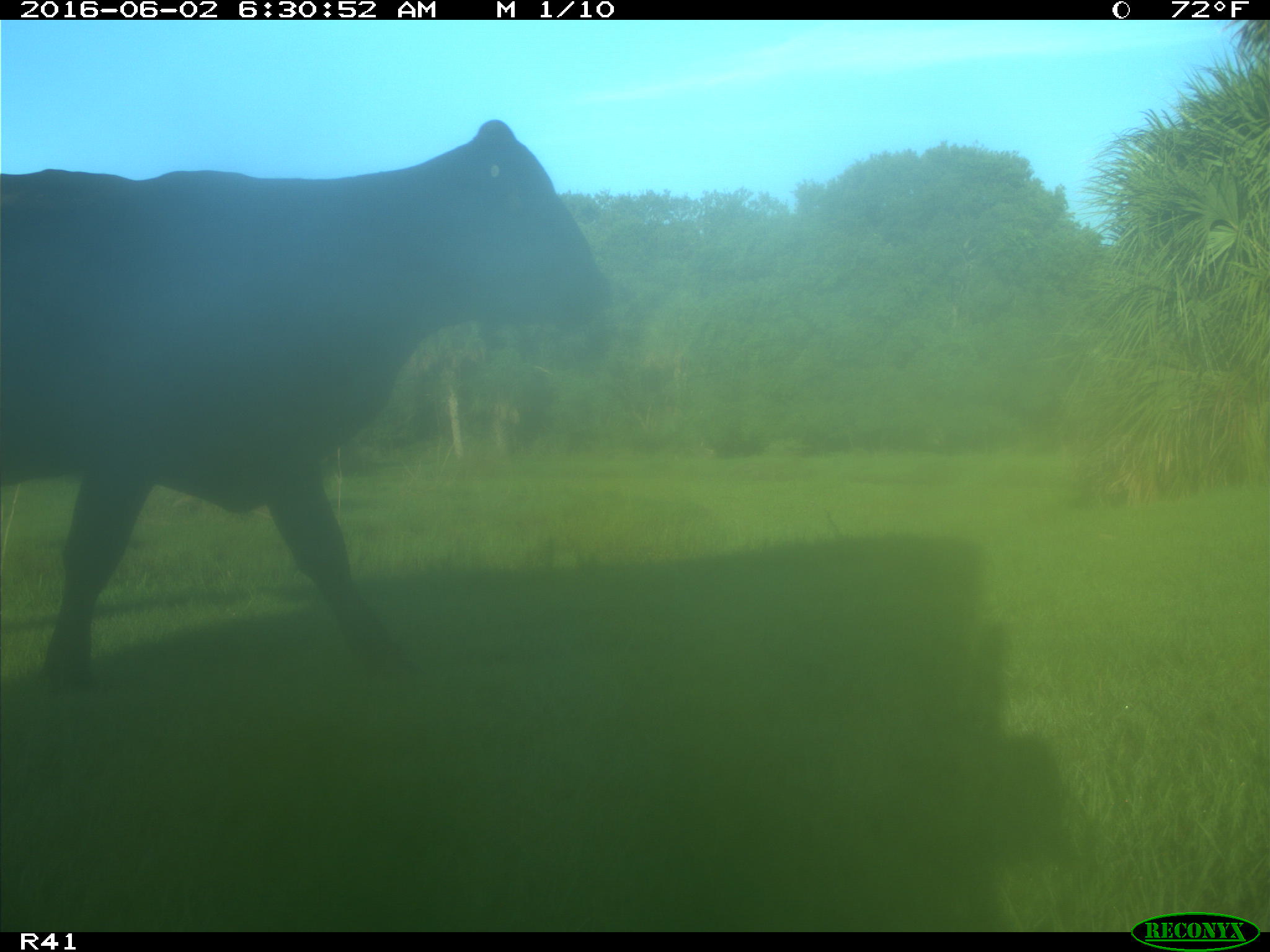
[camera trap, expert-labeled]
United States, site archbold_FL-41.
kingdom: Animalia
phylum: Chordata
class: Mammalia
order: Artiodactyla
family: Bovidae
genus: Bos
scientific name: Bos taurus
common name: domestic cow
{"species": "Bos taurus (domestic cow)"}